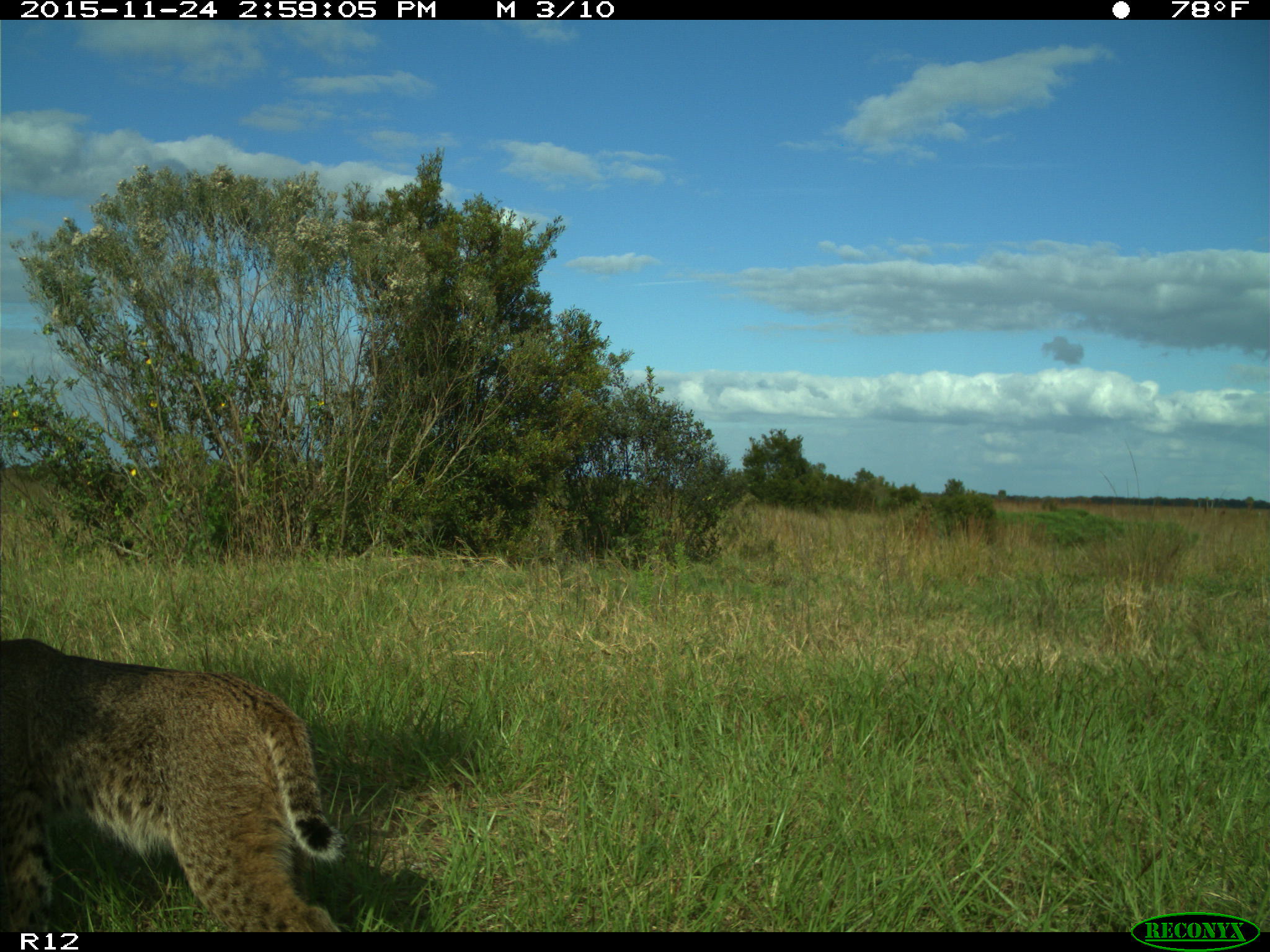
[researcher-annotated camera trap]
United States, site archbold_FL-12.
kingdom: Animalia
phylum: Chordata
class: Mammalia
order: Carnivora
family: Felidae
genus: Lynx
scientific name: Lynx rufus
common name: bobcat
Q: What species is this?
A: Lynx rufus (bobcat).